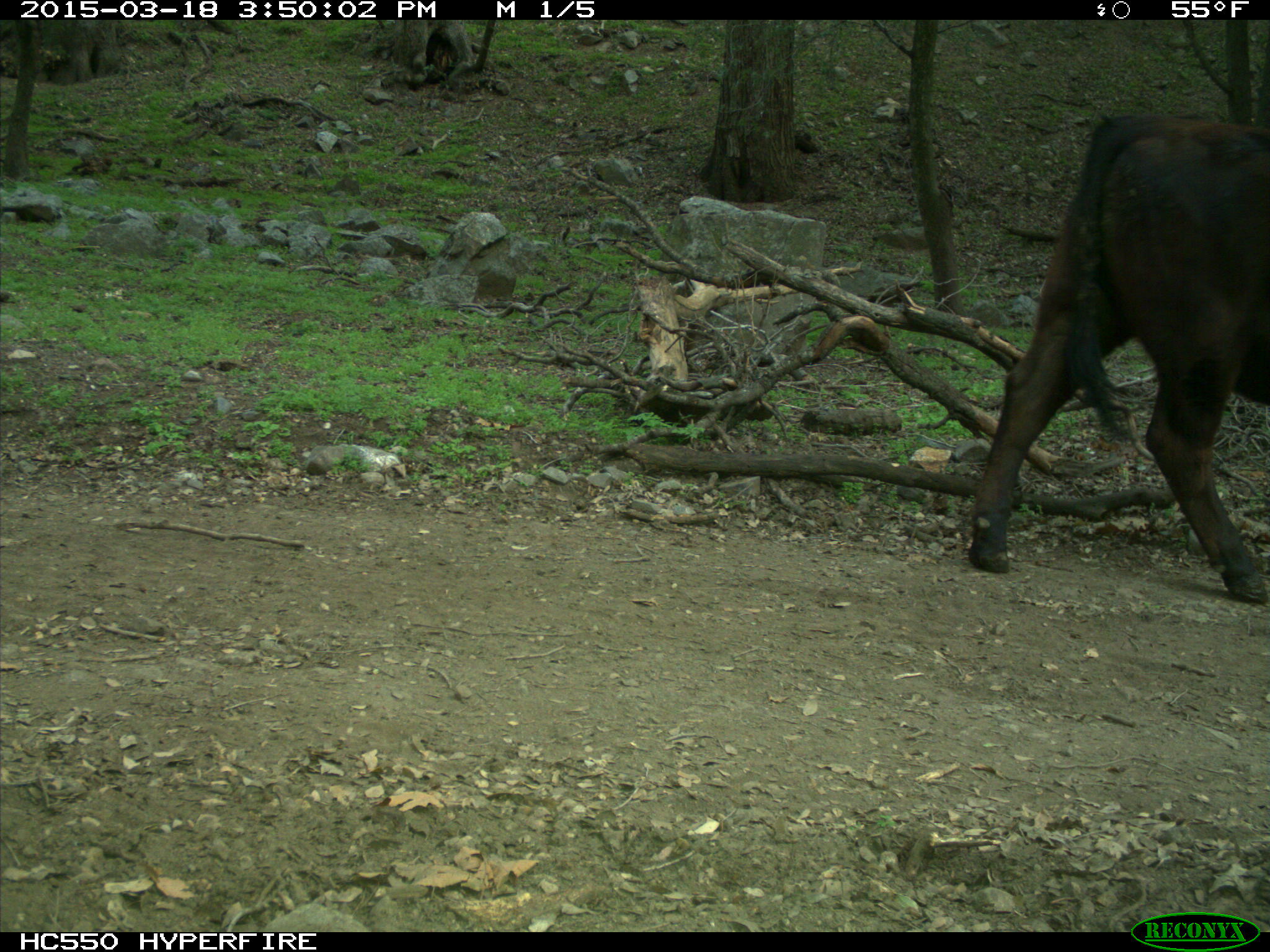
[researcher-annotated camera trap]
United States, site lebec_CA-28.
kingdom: Animalia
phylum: Chordata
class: Mammalia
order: Artiodactyla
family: Bovidae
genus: Bos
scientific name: Bos taurus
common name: domestic cow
Bos taurus (domestic cow).